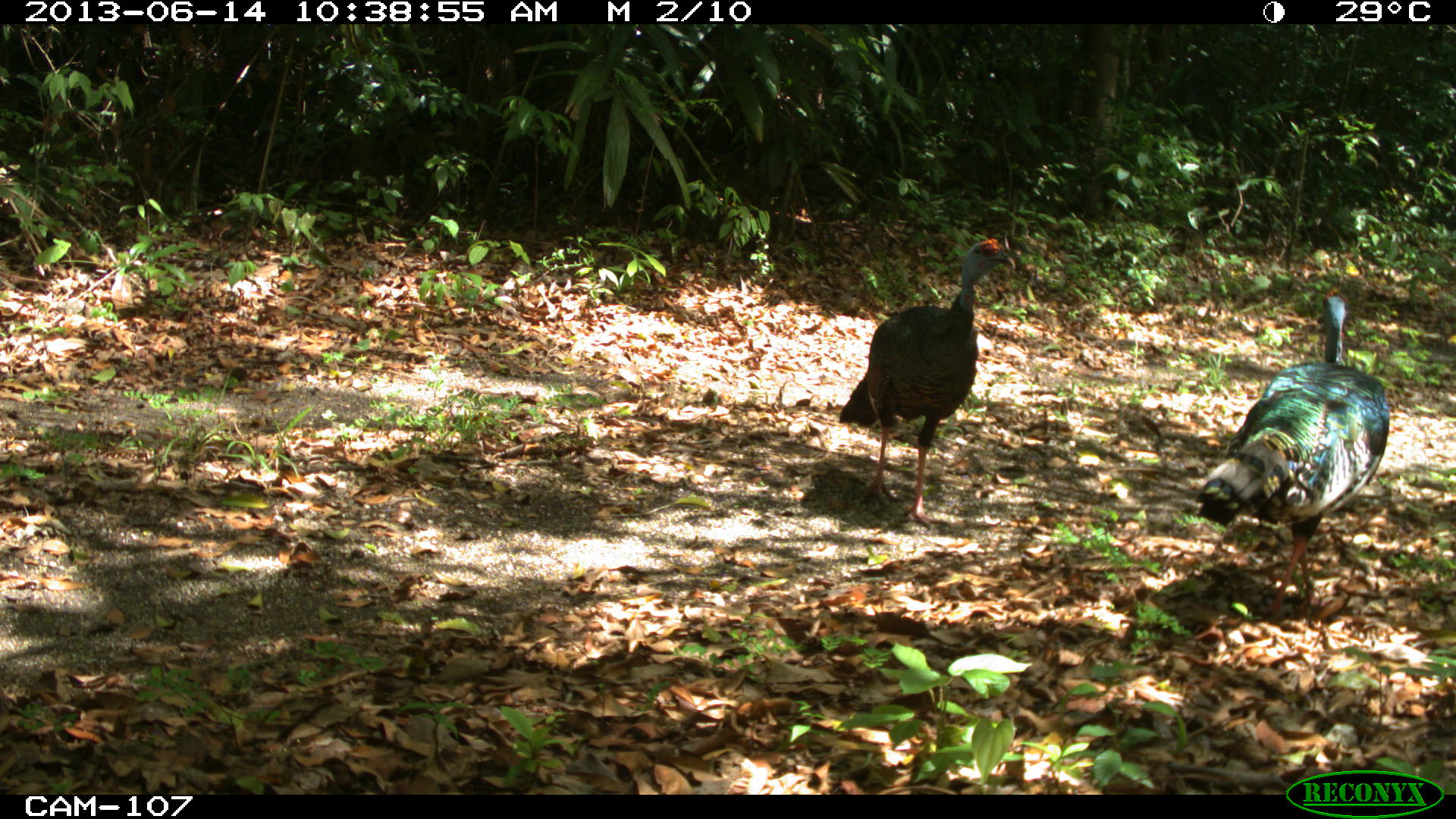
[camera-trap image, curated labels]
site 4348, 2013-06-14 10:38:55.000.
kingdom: Animalia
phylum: Chordata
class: Aves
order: Galliformes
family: Phasianidae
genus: Meleagris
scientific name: Meleagris ocellata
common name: ocellated turkey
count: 2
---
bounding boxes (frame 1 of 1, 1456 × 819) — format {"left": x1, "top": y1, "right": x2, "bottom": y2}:
meleagris ocellata: {"left": 1193, "top": 288, "right": 1391, "bottom": 612}; {"left": 836, "top": 238, "right": 1016, "bottom": 530}